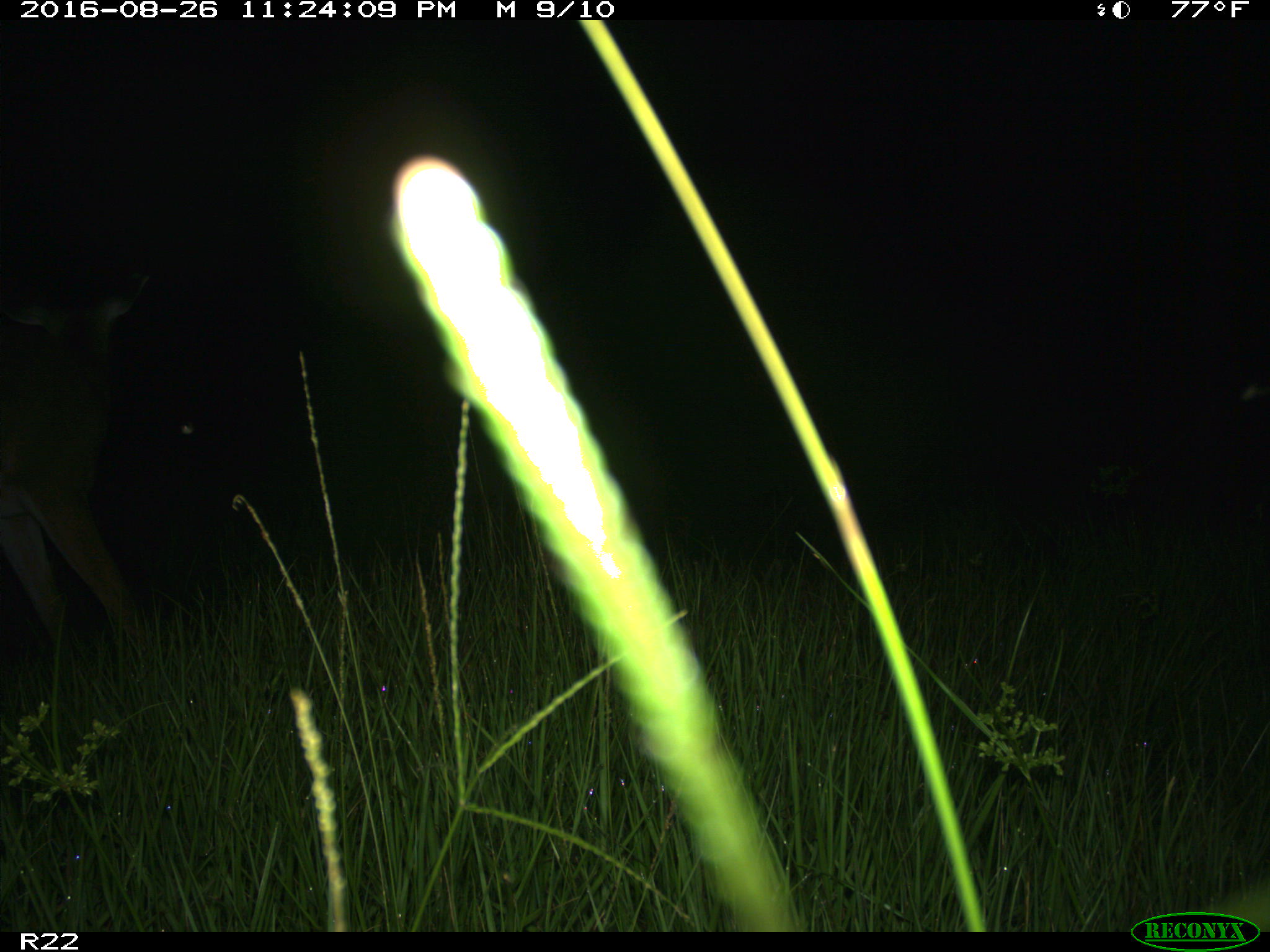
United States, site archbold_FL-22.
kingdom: Animalia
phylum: Chordata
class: Mammalia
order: Artiodactyla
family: Cervidae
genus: Odocoileus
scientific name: Odocoileus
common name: deer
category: unidentified deer